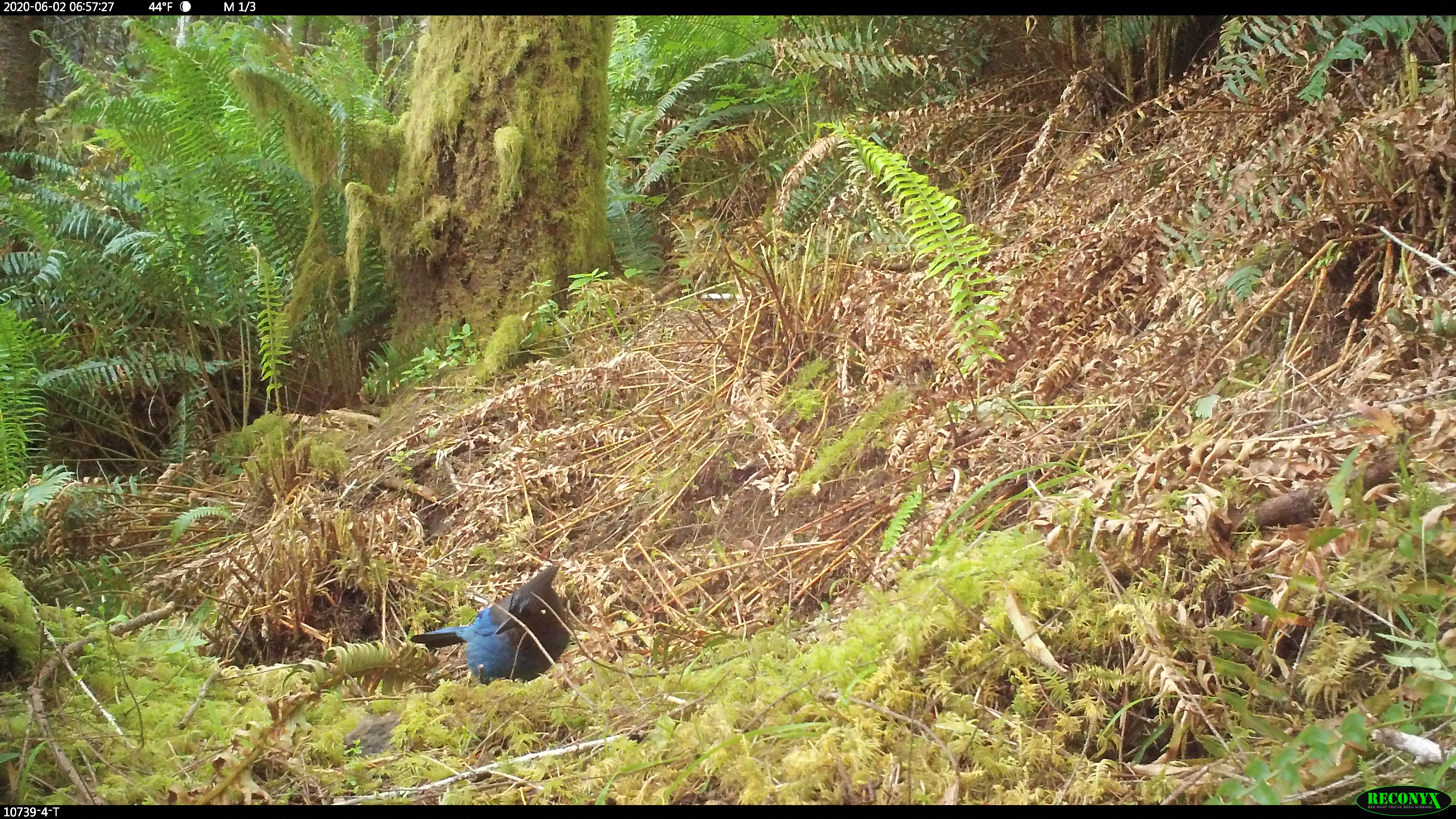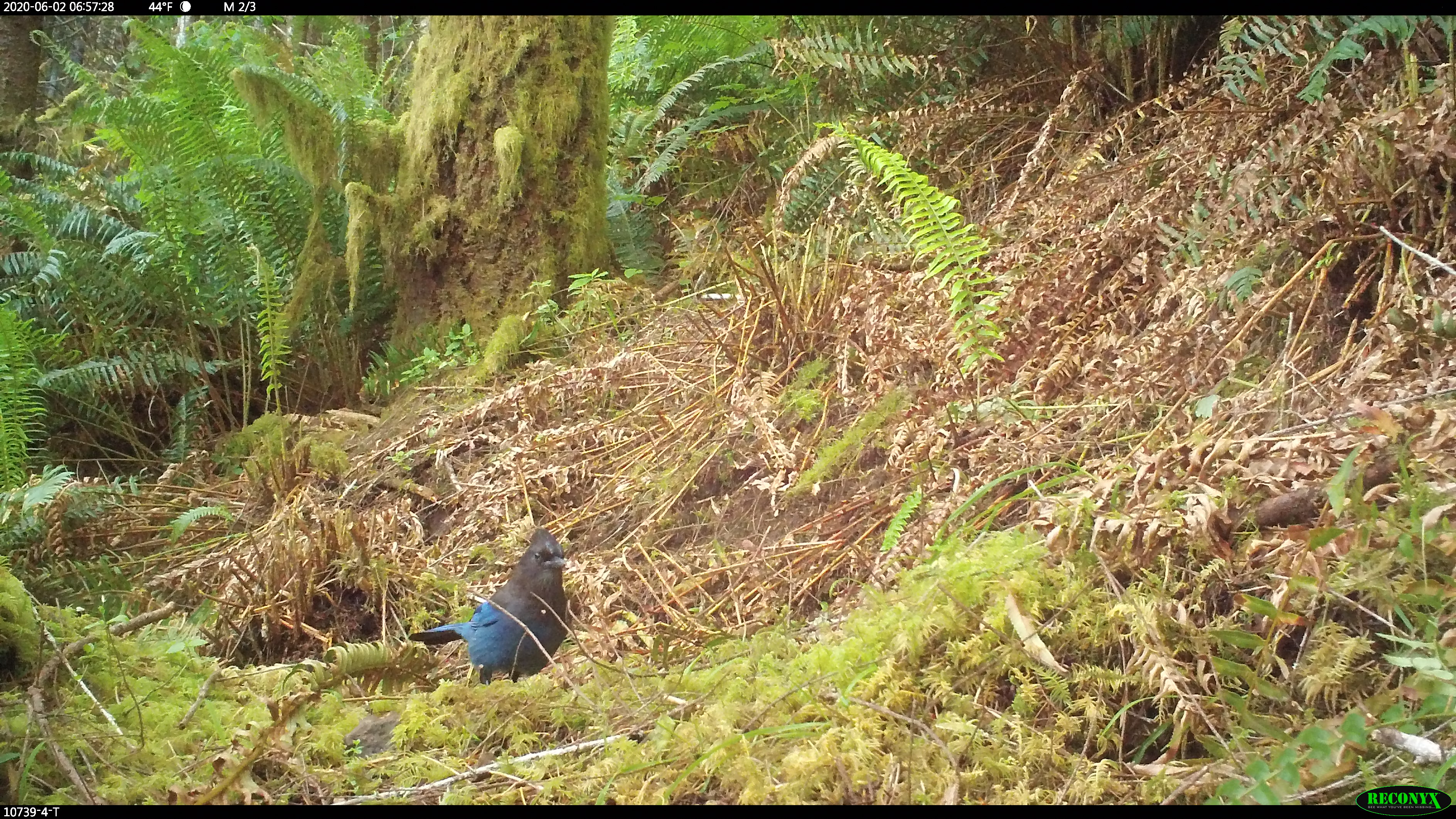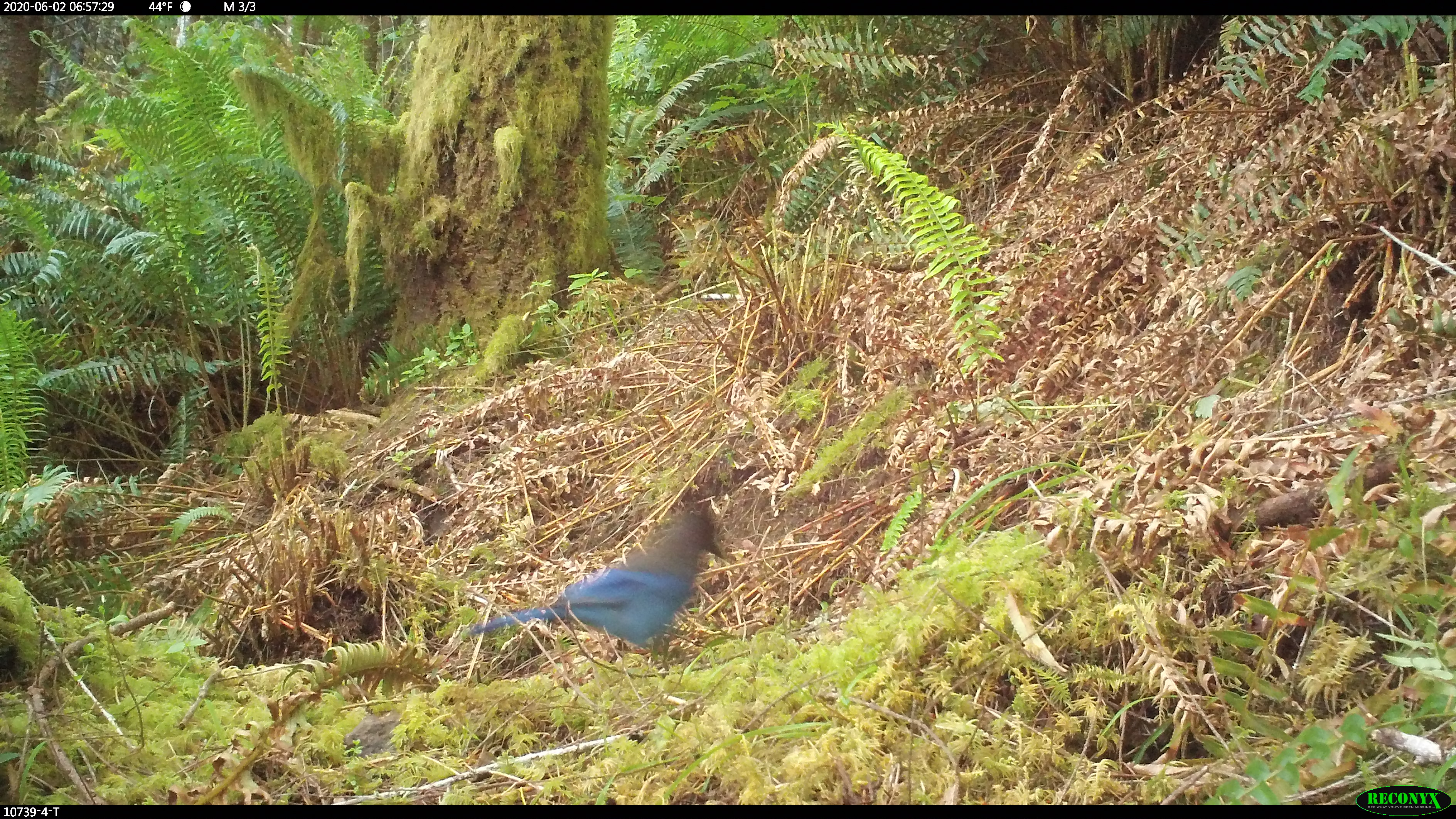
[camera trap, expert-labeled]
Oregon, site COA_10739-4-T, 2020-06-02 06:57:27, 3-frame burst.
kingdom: Animalia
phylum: Chordata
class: Aves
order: Passeriformes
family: Corvidae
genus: Cyanocitta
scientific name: Cyanocitta stelleri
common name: steller's jay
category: stellers jay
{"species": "stellers jay (steller's jay) (Cyanocitta stelleri)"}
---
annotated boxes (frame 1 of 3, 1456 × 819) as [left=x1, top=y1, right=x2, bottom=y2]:
stellers jay: [left=413, top=561, right=571, bottom=685]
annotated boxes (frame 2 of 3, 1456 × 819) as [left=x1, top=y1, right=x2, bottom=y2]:
stellers jay: [left=407, top=528, right=571, bottom=690]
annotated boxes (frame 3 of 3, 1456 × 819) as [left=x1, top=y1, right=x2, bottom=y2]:
stellers jay: [left=467, top=497, right=734, bottom=664]